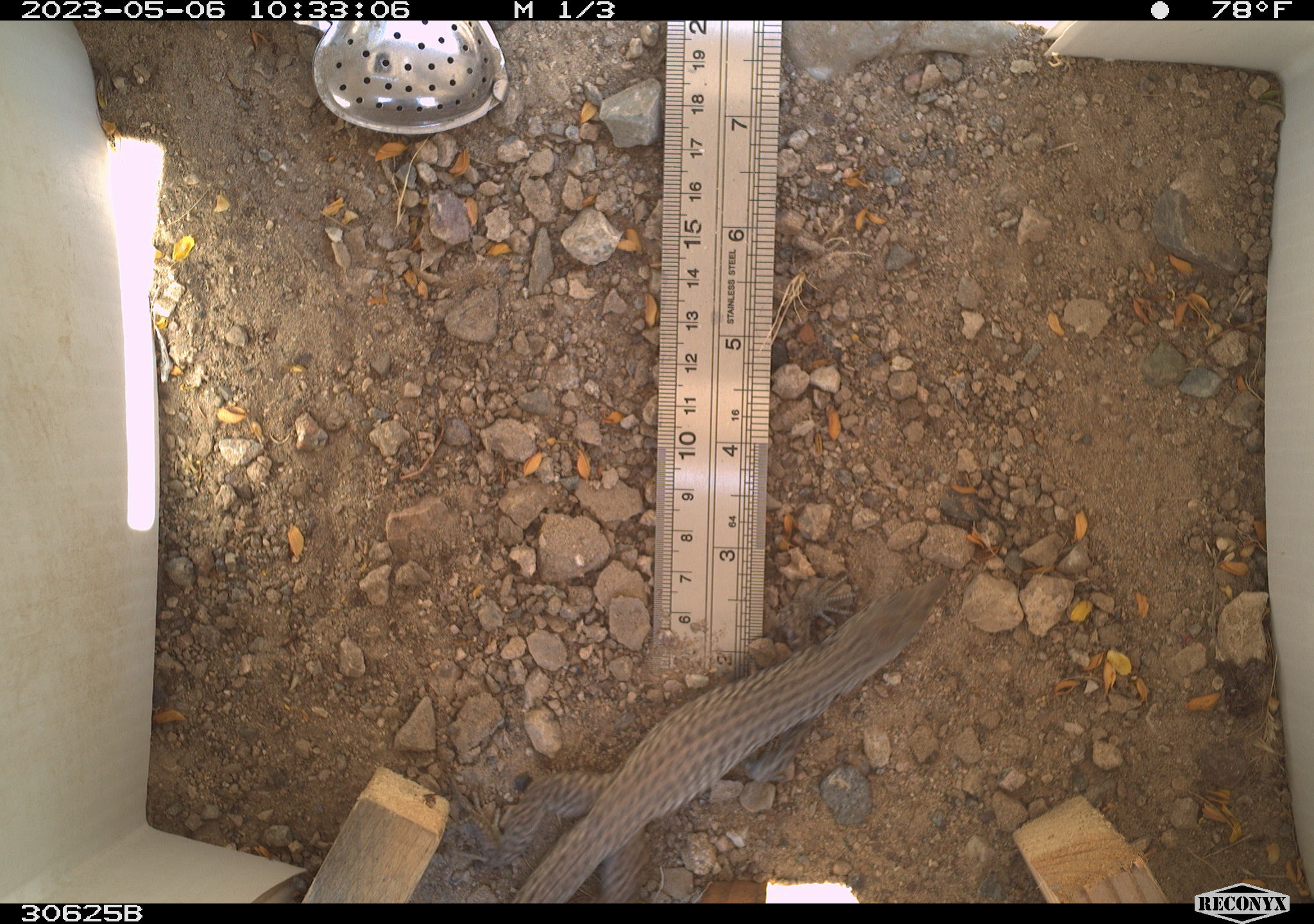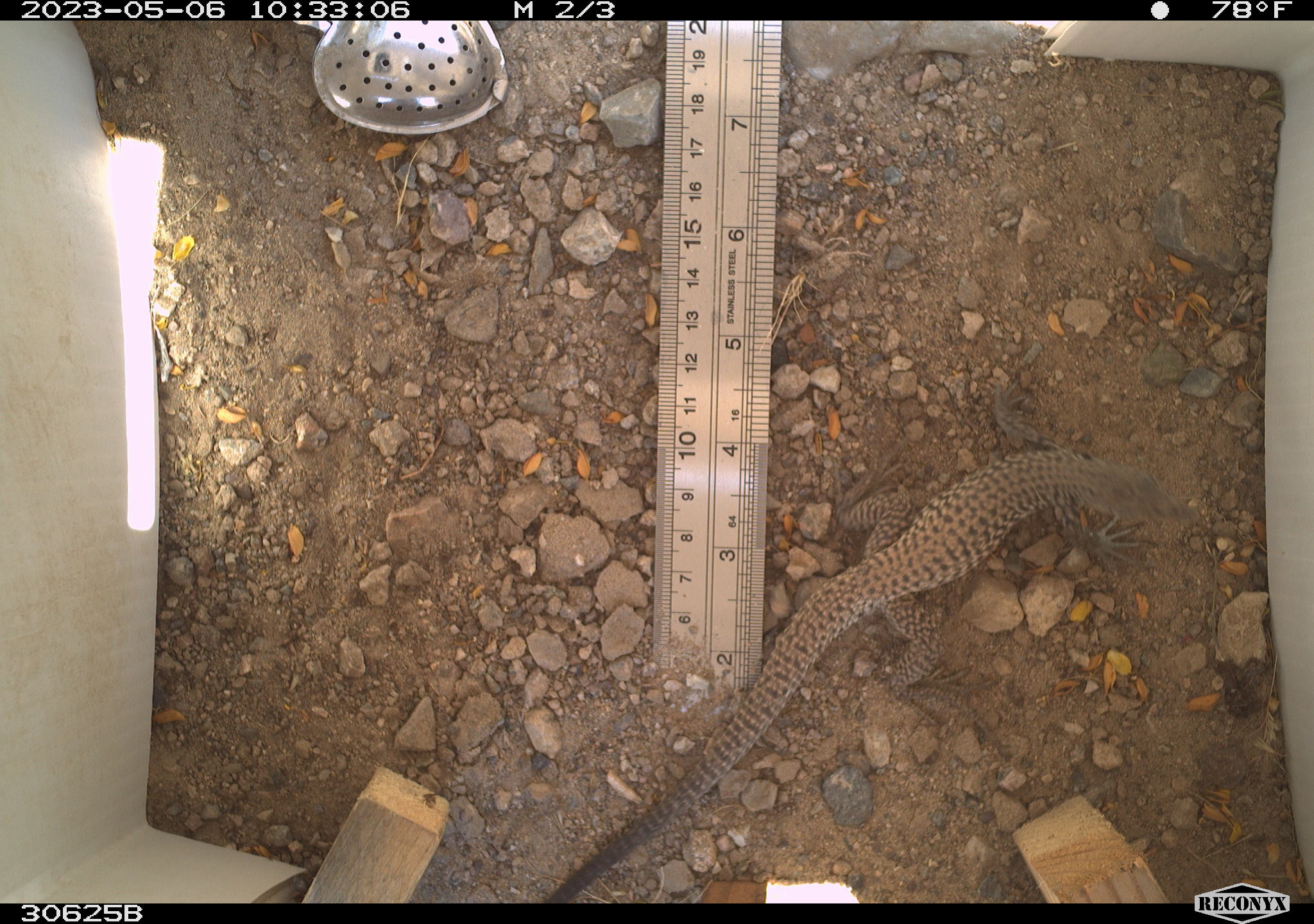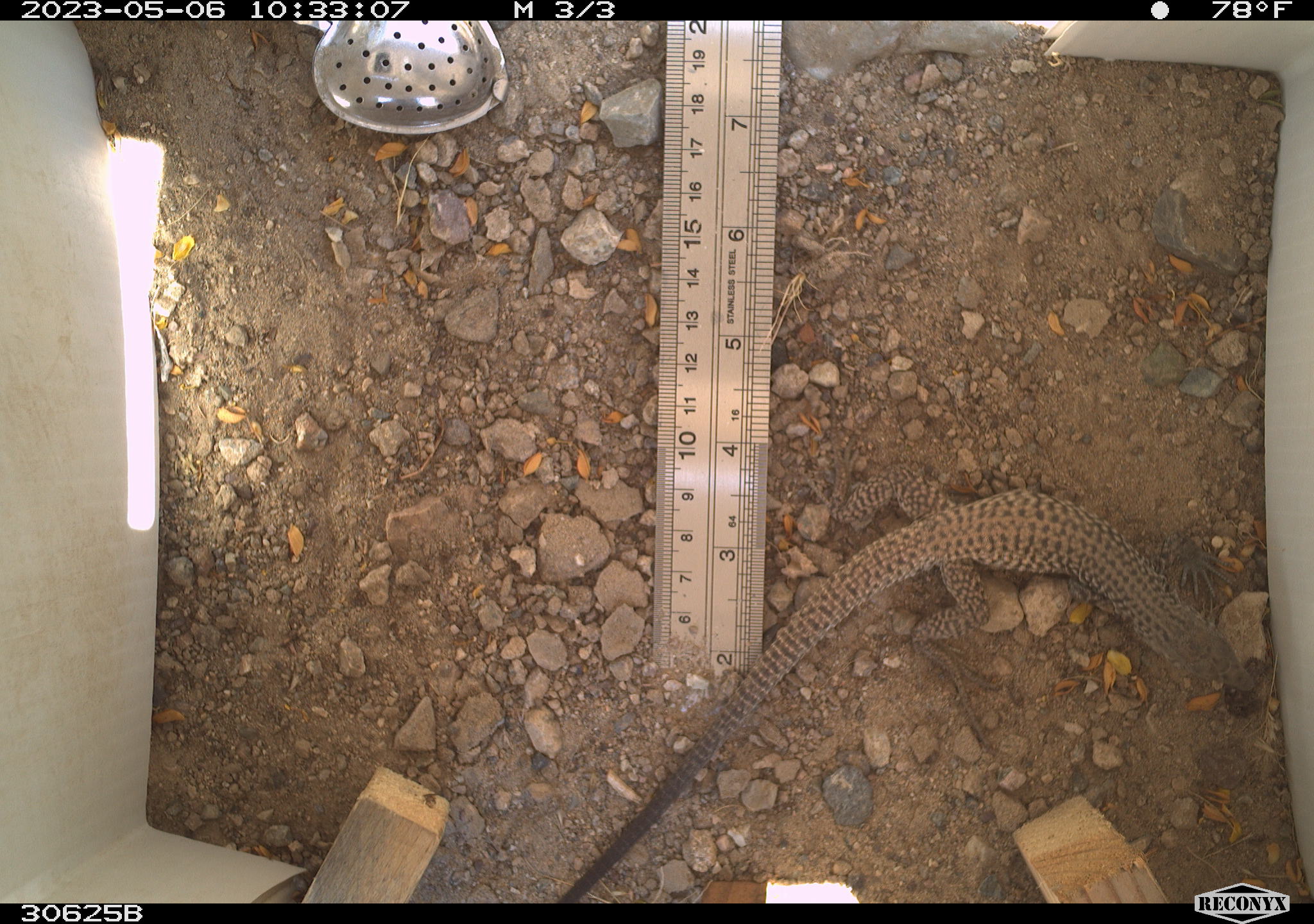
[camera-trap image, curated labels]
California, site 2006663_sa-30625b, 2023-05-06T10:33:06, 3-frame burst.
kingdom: Animalia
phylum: Chordata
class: Reptilia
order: Squamata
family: Teiidae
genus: Aspidoscelis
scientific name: Aspidoscelis tigris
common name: western whiptail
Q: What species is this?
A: Western whiptail (Aspidoscelis tigris).